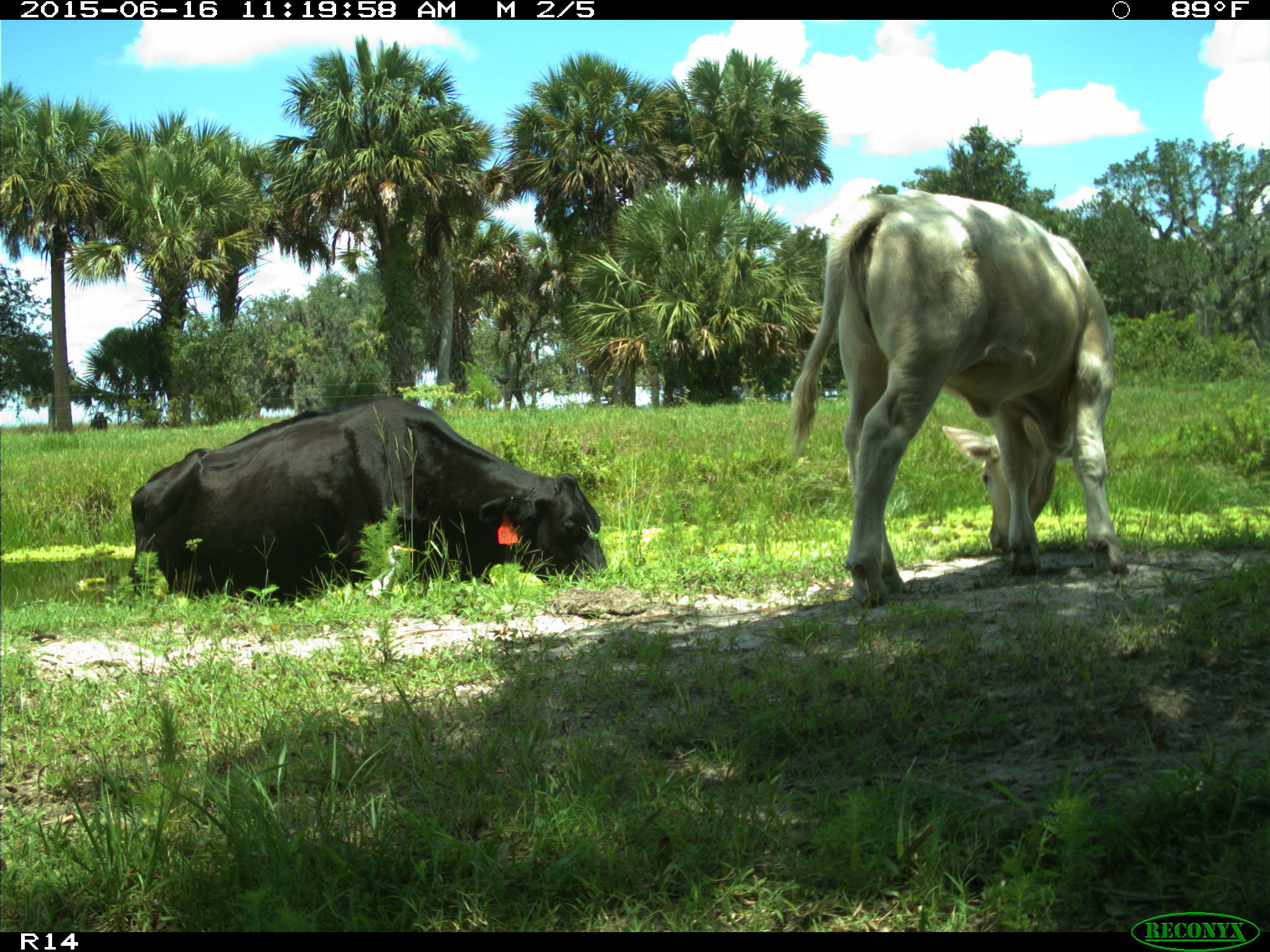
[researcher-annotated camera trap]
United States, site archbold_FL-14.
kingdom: Animalia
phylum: Chordata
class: Mammalia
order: Artiodactyla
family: Bovidae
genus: Bos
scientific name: Bos taurus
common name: domestic cow